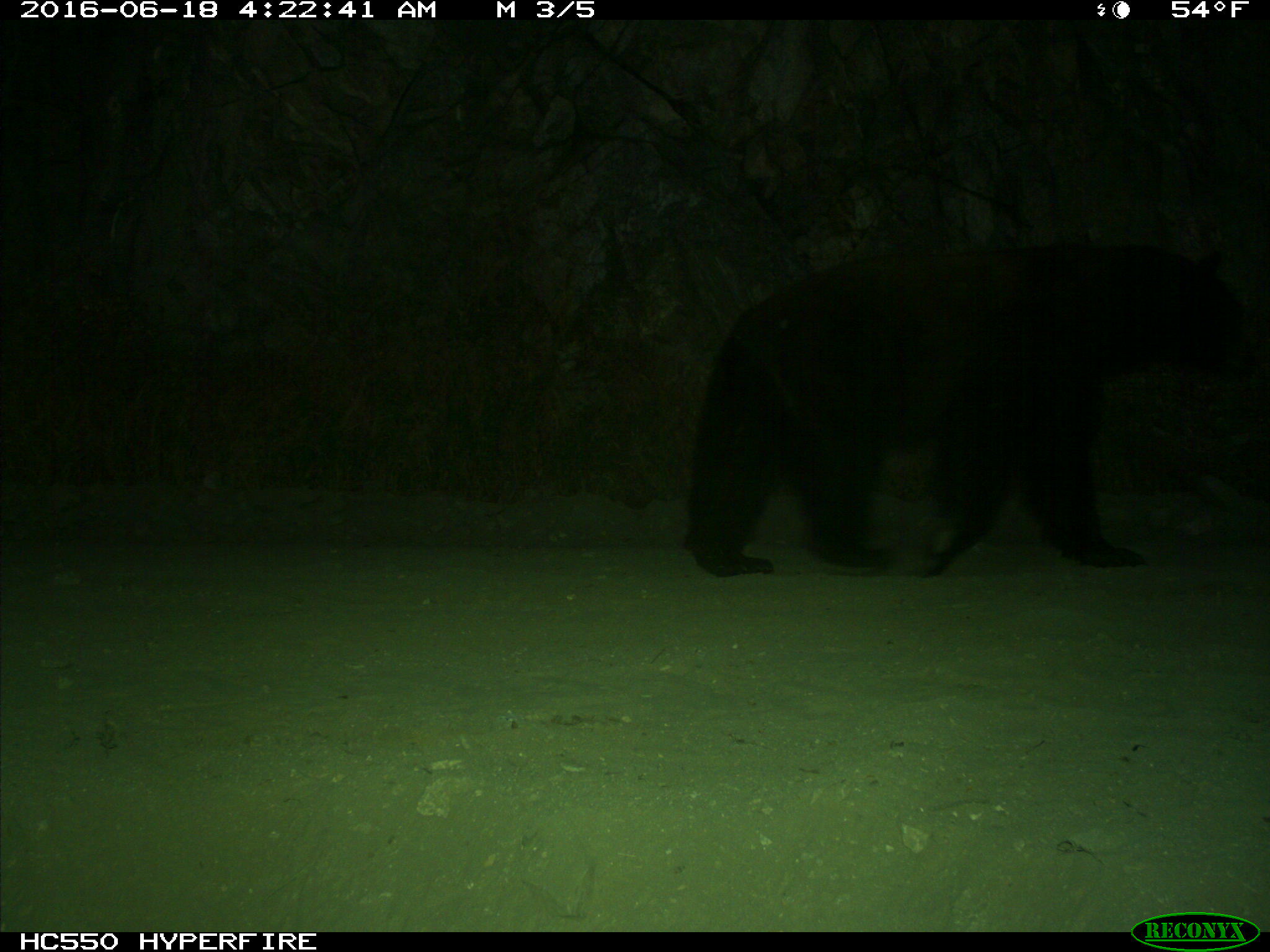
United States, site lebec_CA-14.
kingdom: Animalia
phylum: Chordata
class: Mammalia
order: Carnivora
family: Ursidae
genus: Ursus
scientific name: Ursus americanus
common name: american black bear